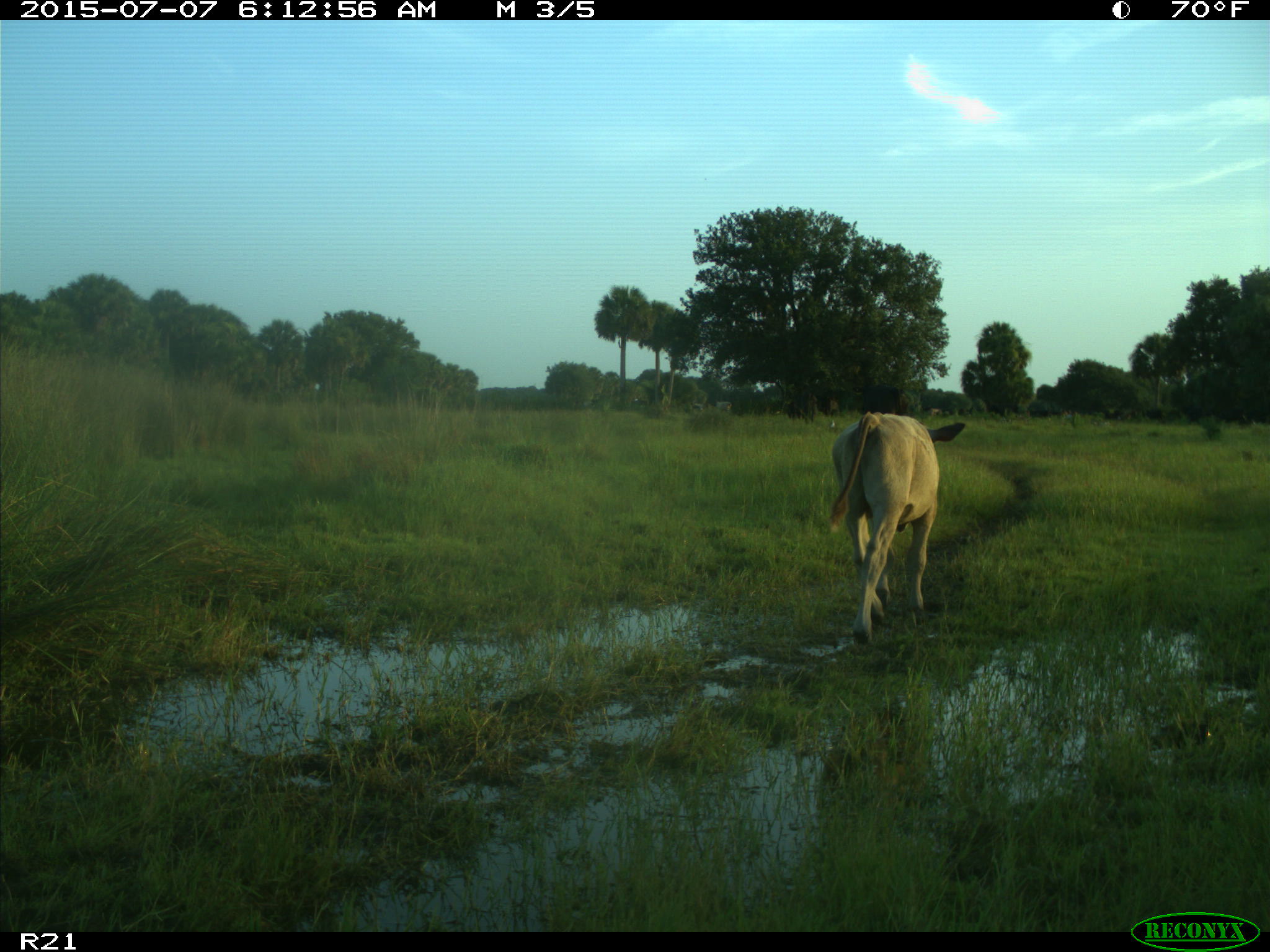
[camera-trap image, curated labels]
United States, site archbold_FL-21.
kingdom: Animalia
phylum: Chordata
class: Mammalia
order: Artiodactyla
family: Bovidae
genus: Bos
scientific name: Bos taurus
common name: domestic cow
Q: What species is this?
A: Bos taurus (domestic cow).